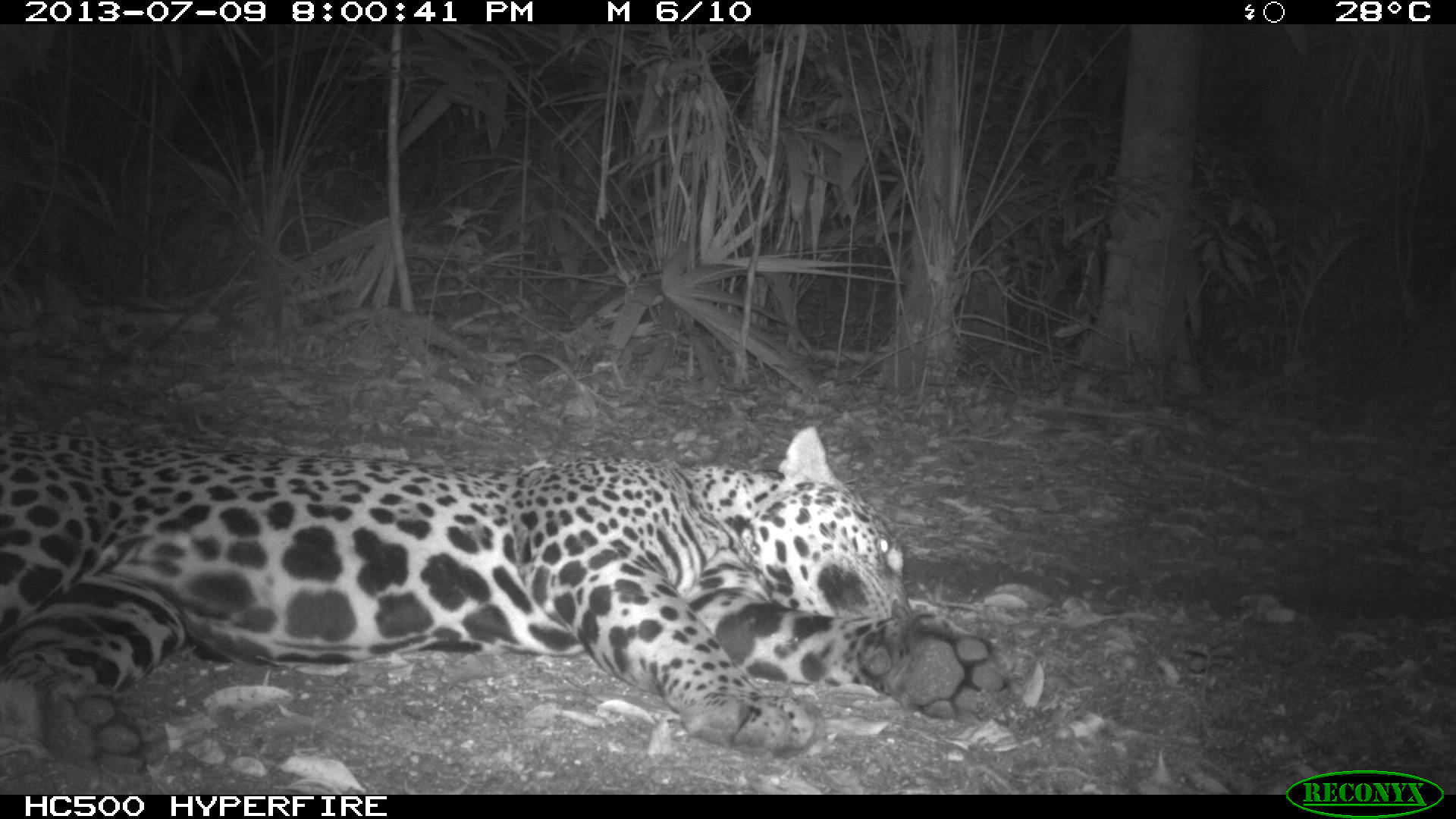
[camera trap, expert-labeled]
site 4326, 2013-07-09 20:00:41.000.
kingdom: Animalia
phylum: Chordata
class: Mammalia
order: Carnivora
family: Felidae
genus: Panthera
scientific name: Panthera onca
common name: jaguar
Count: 1.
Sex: male.